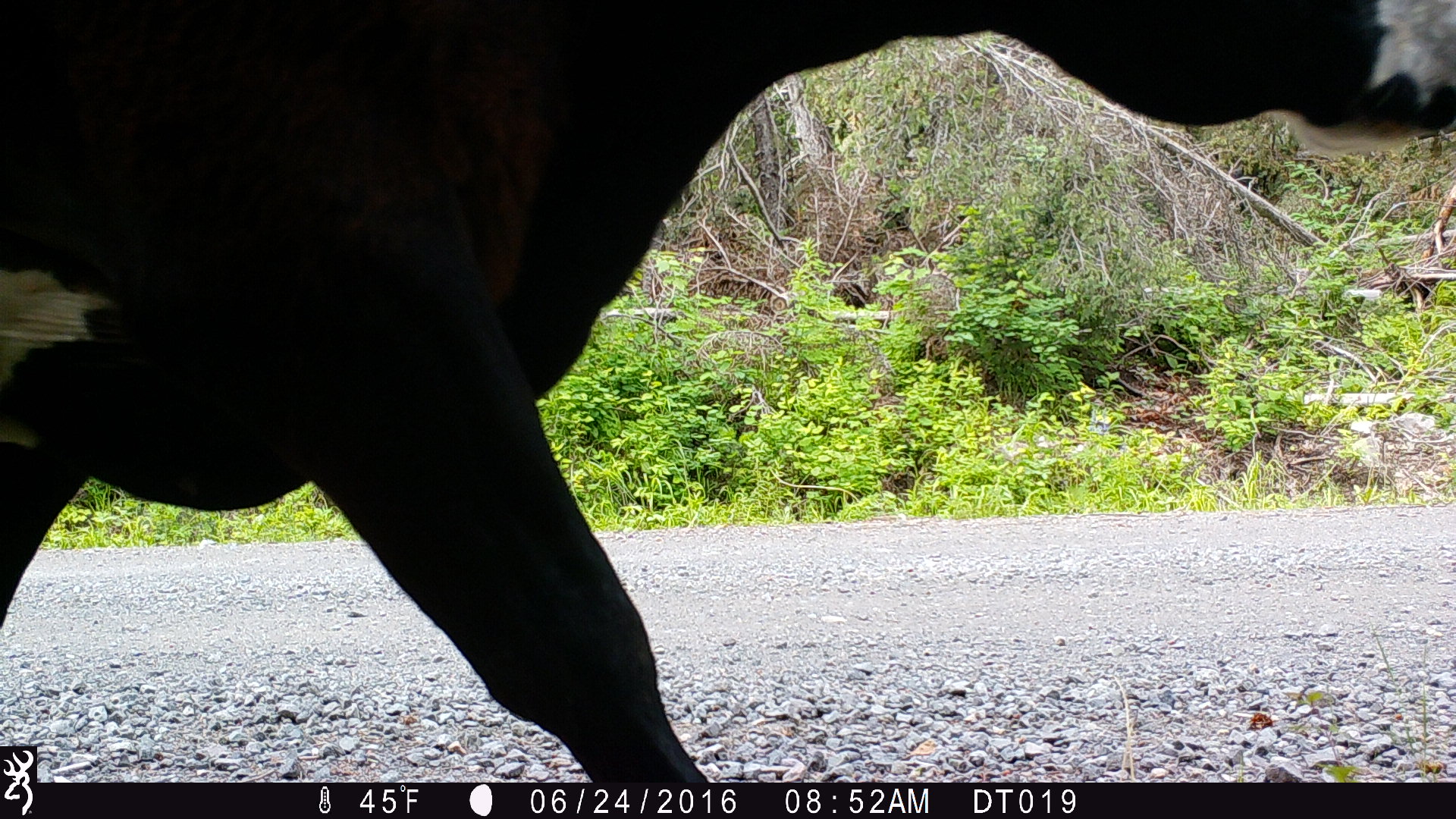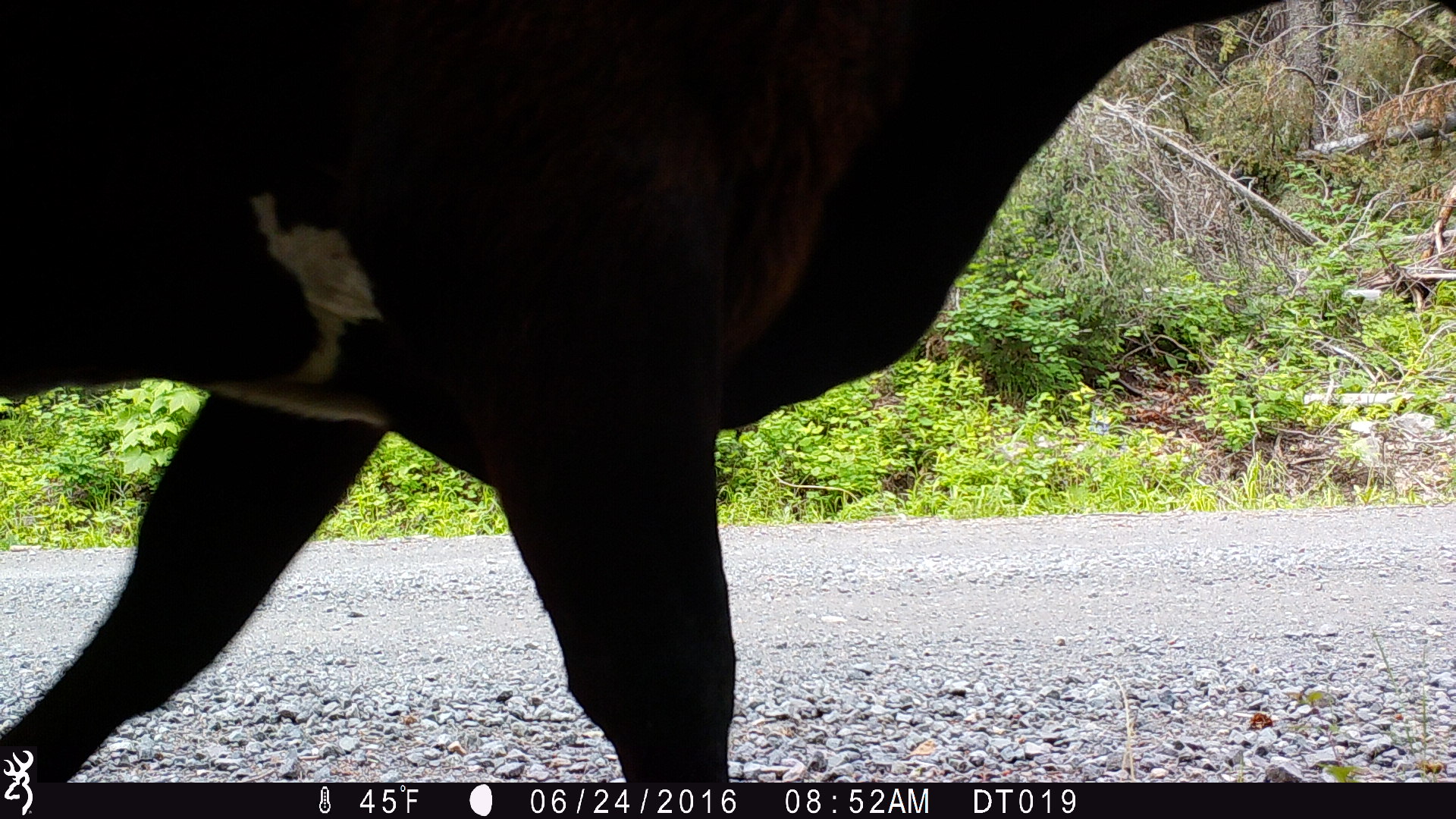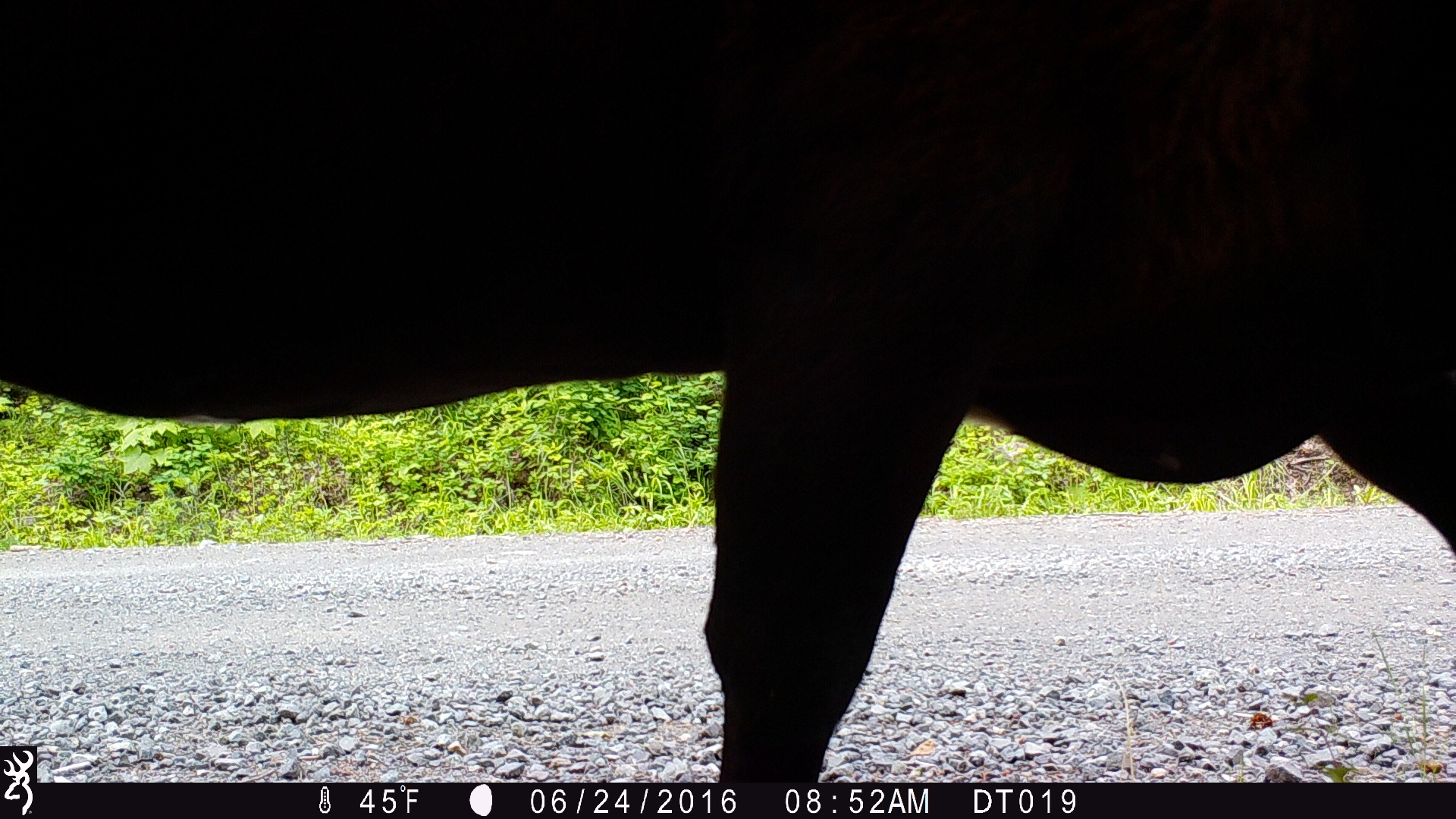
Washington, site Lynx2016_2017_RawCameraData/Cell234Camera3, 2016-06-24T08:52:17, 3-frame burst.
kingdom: Animalia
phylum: Chordata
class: Mammalia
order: Artiodactyla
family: Bovidae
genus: Bos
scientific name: Bos taurus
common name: domestic cattle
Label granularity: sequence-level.